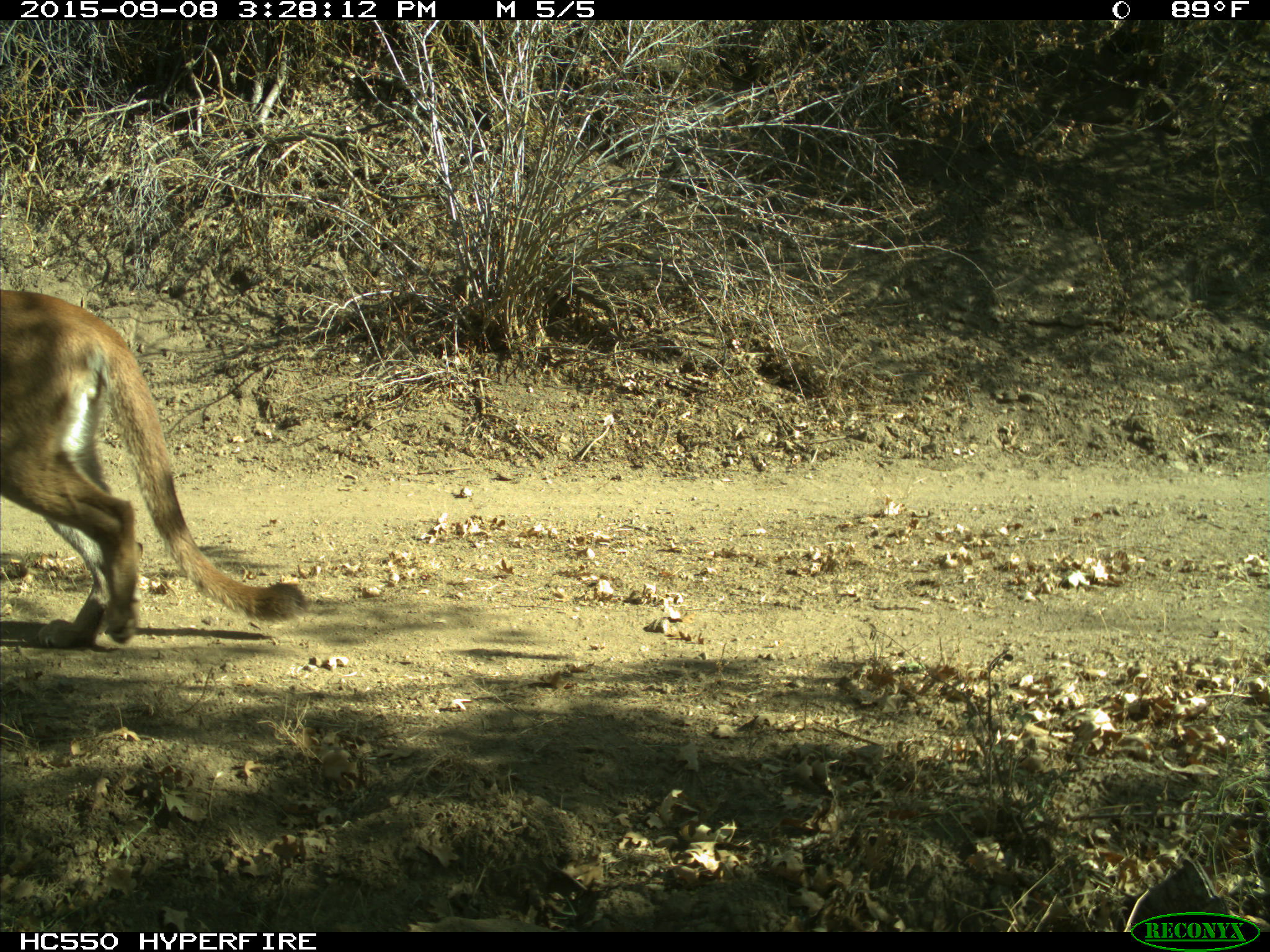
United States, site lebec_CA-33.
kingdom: Animalia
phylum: Chordata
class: Mammalia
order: Carnivora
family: Felidae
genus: Puma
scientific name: Puma concolor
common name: mountain lion